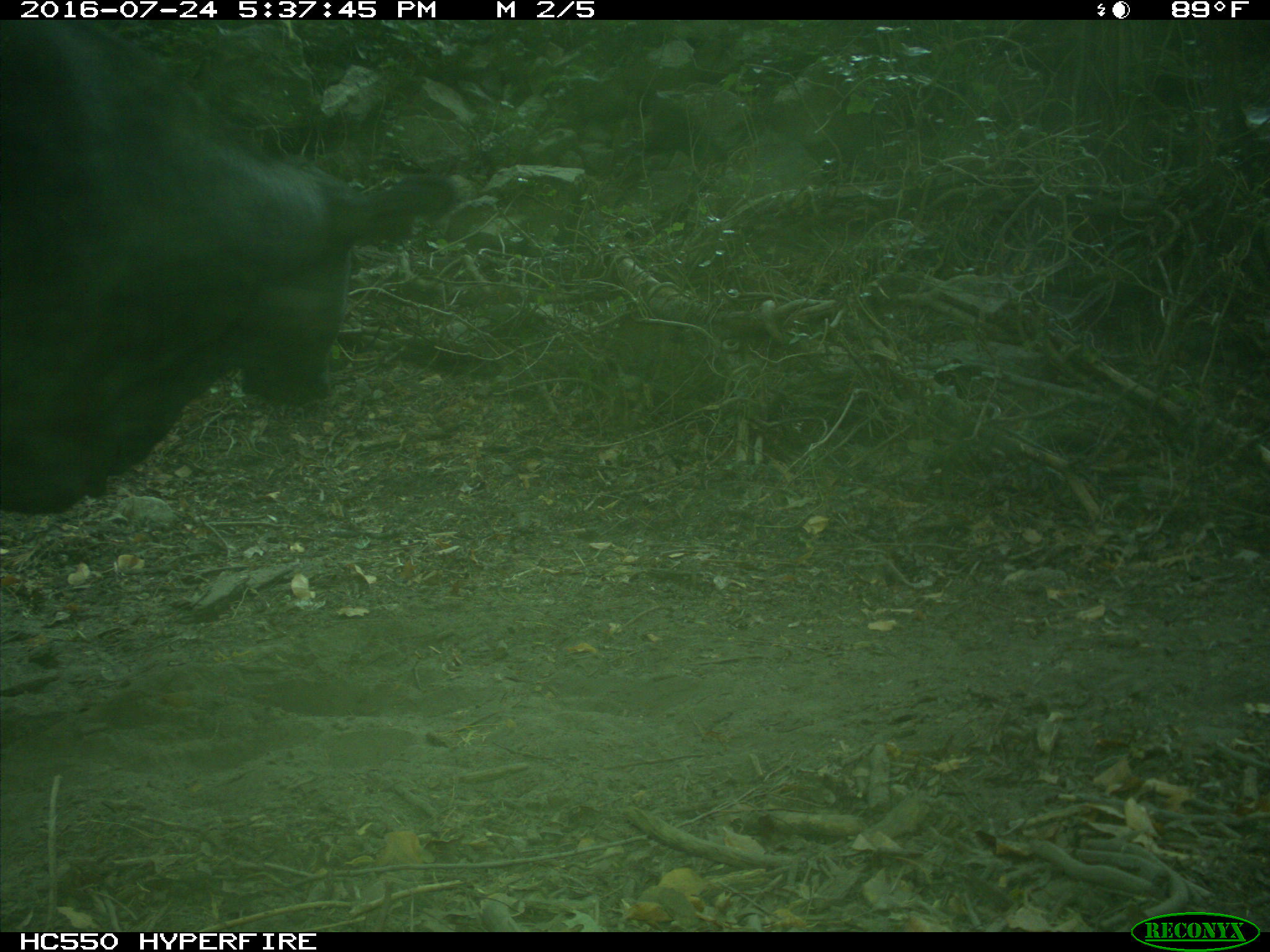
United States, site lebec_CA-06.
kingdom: Animalia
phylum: Chordata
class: Mammalia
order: Artiodactyla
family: Bovidae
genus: Bos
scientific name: Bos taurus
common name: domestic cow